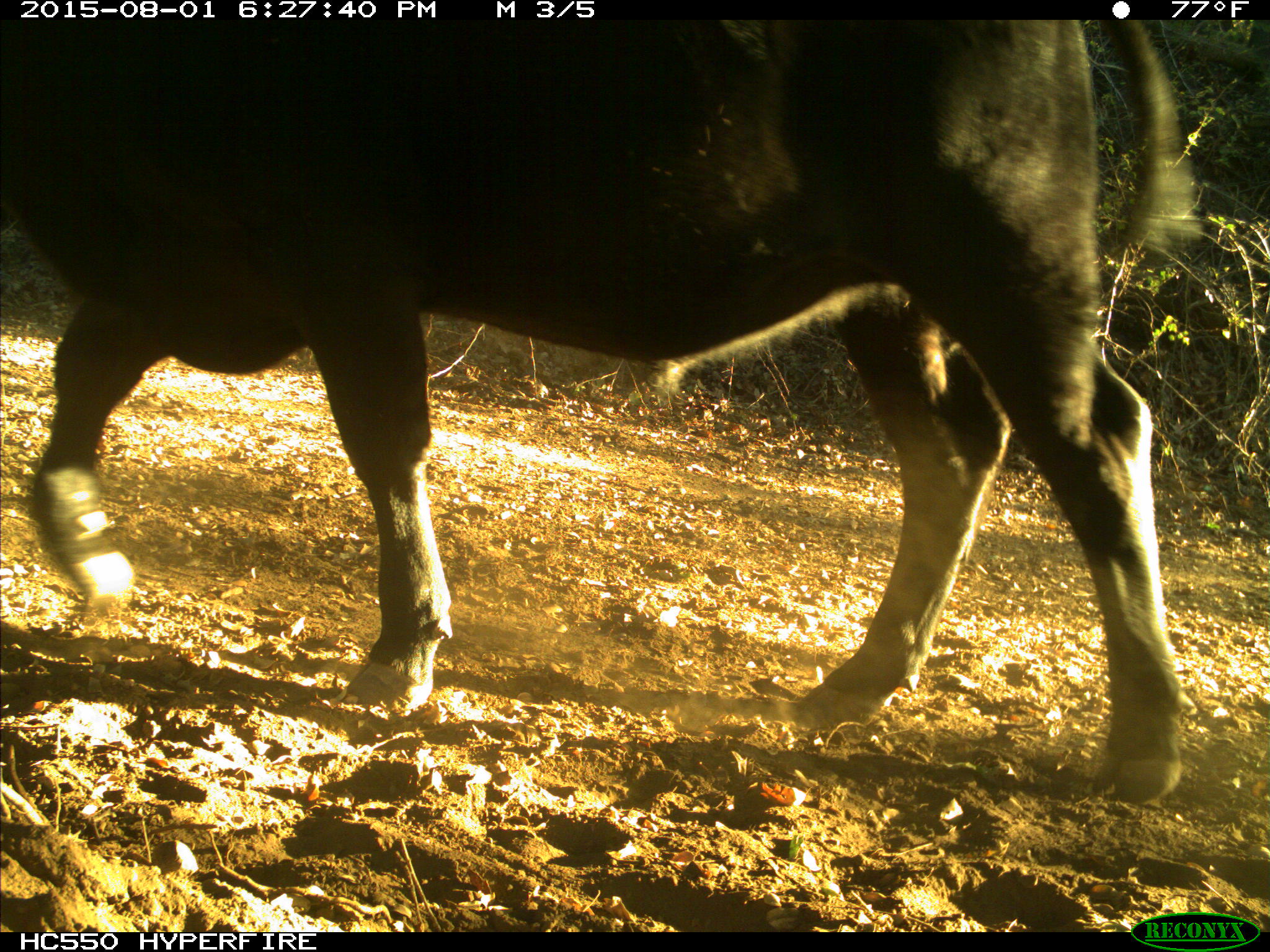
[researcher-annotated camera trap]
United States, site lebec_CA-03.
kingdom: Animalia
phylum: Chordata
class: Mammalia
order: Artiodactyla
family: Bovidae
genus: Bos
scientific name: Bos taurus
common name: domestic cow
Bos taurus (domestic cow).